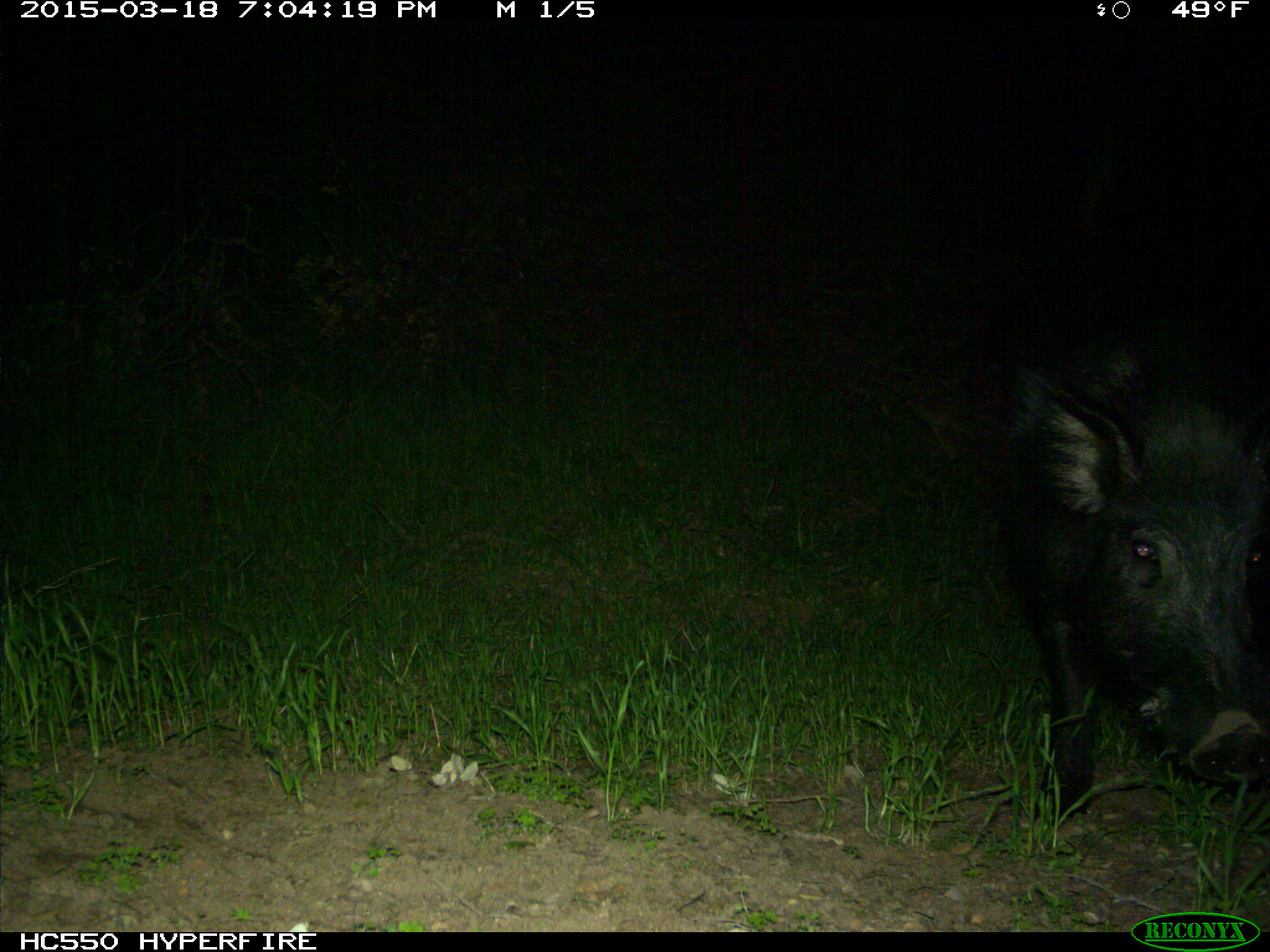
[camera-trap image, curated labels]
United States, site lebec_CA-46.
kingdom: Animalia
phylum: Chordata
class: Mammalia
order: Artiodactyla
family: Suidae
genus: Sus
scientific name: Sus scrofa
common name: wild boar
Sus scrofa (wild boar).